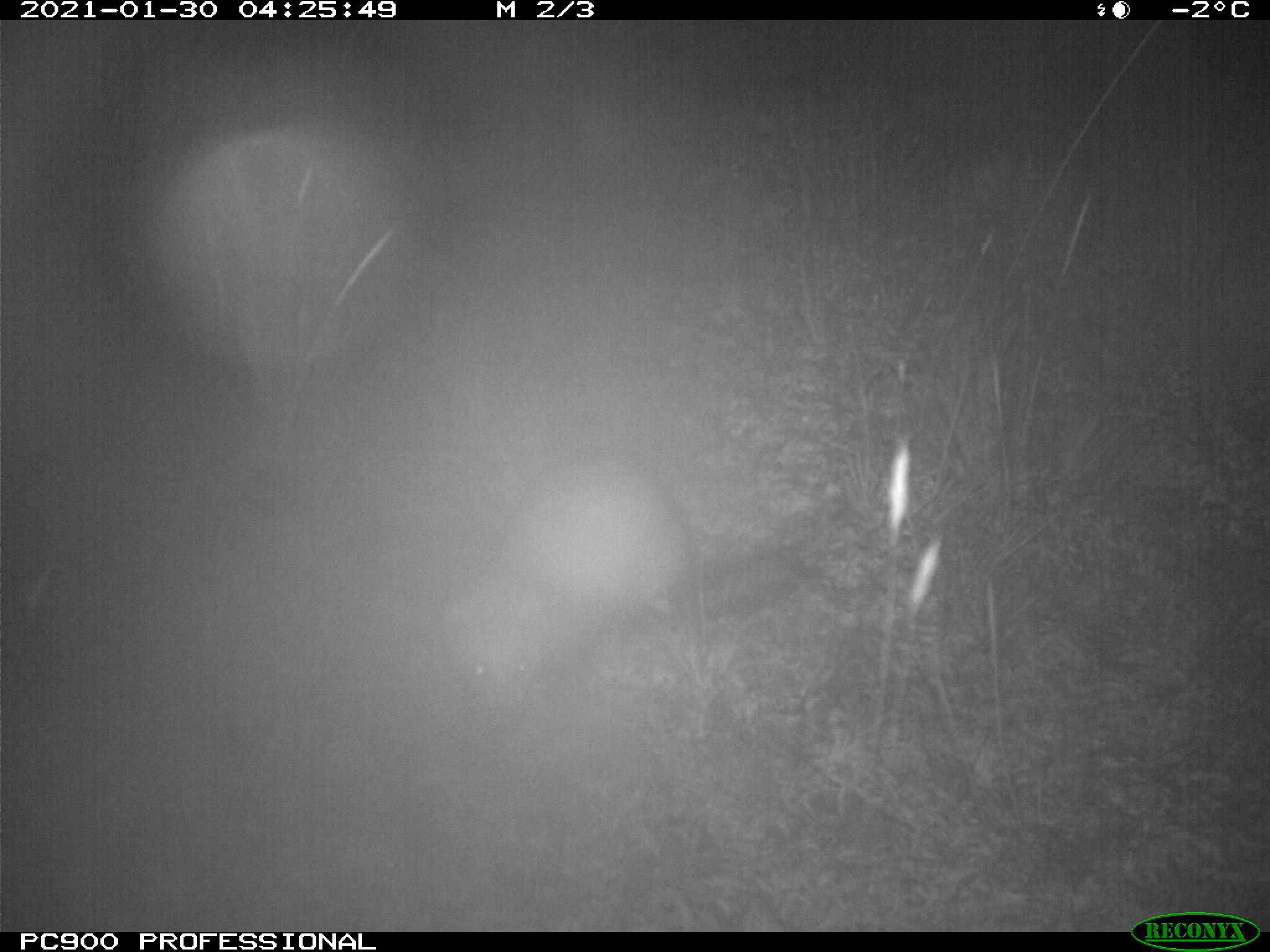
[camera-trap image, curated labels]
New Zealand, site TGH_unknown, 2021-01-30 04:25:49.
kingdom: Animalia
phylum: Chordata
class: Mammalia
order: Carnivora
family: Mustelidae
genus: Mustela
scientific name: Mustela furo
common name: ferret